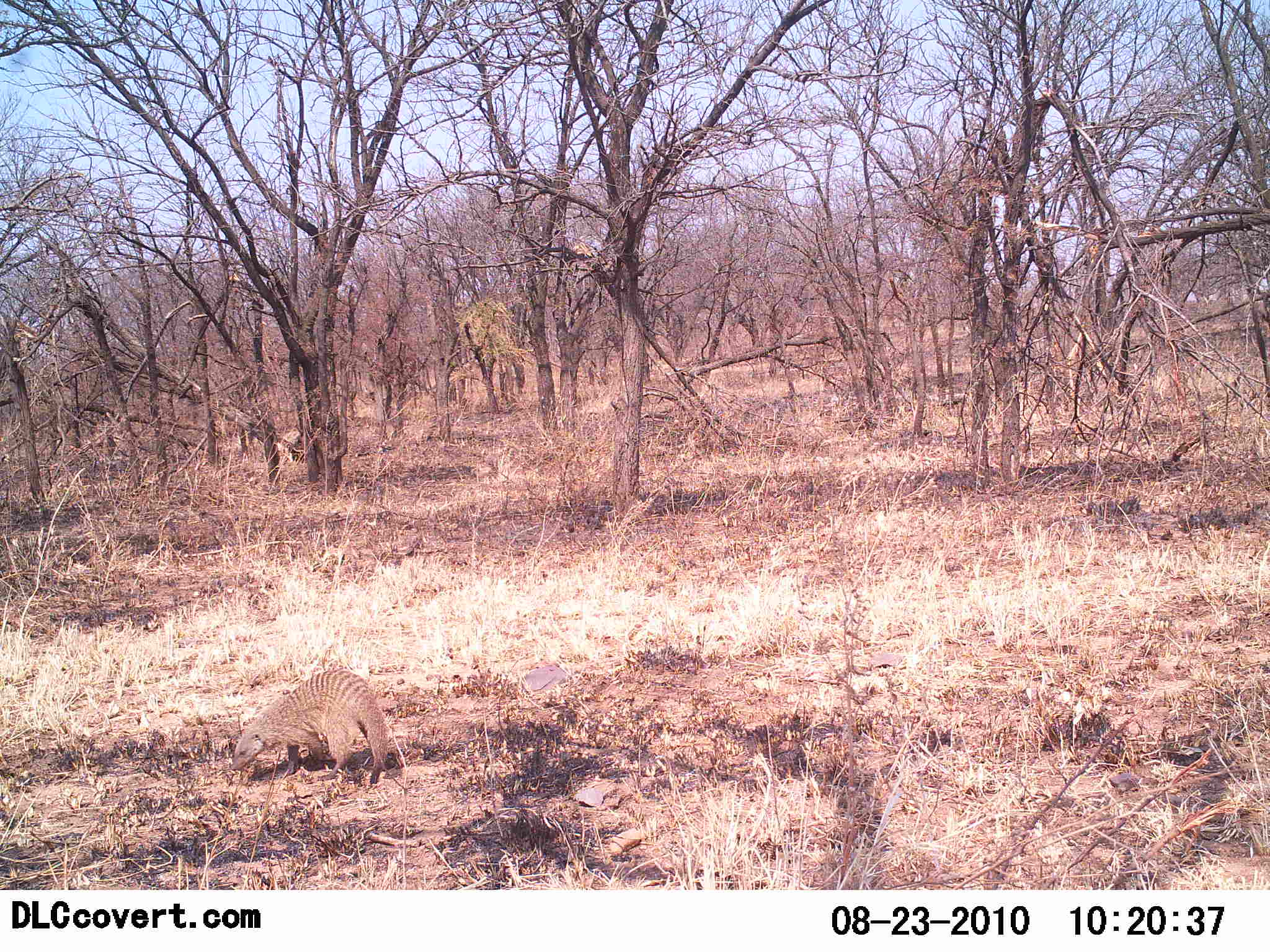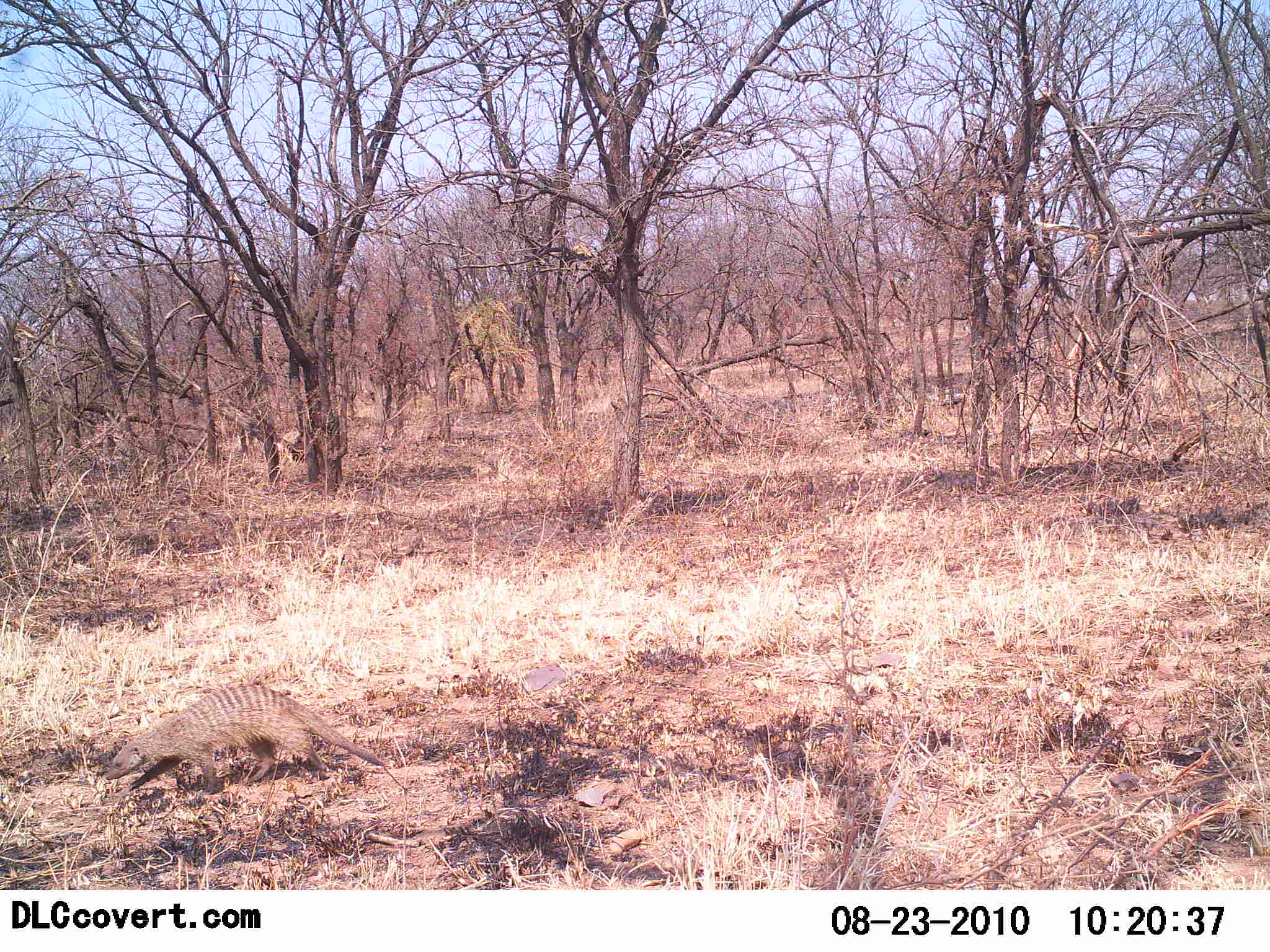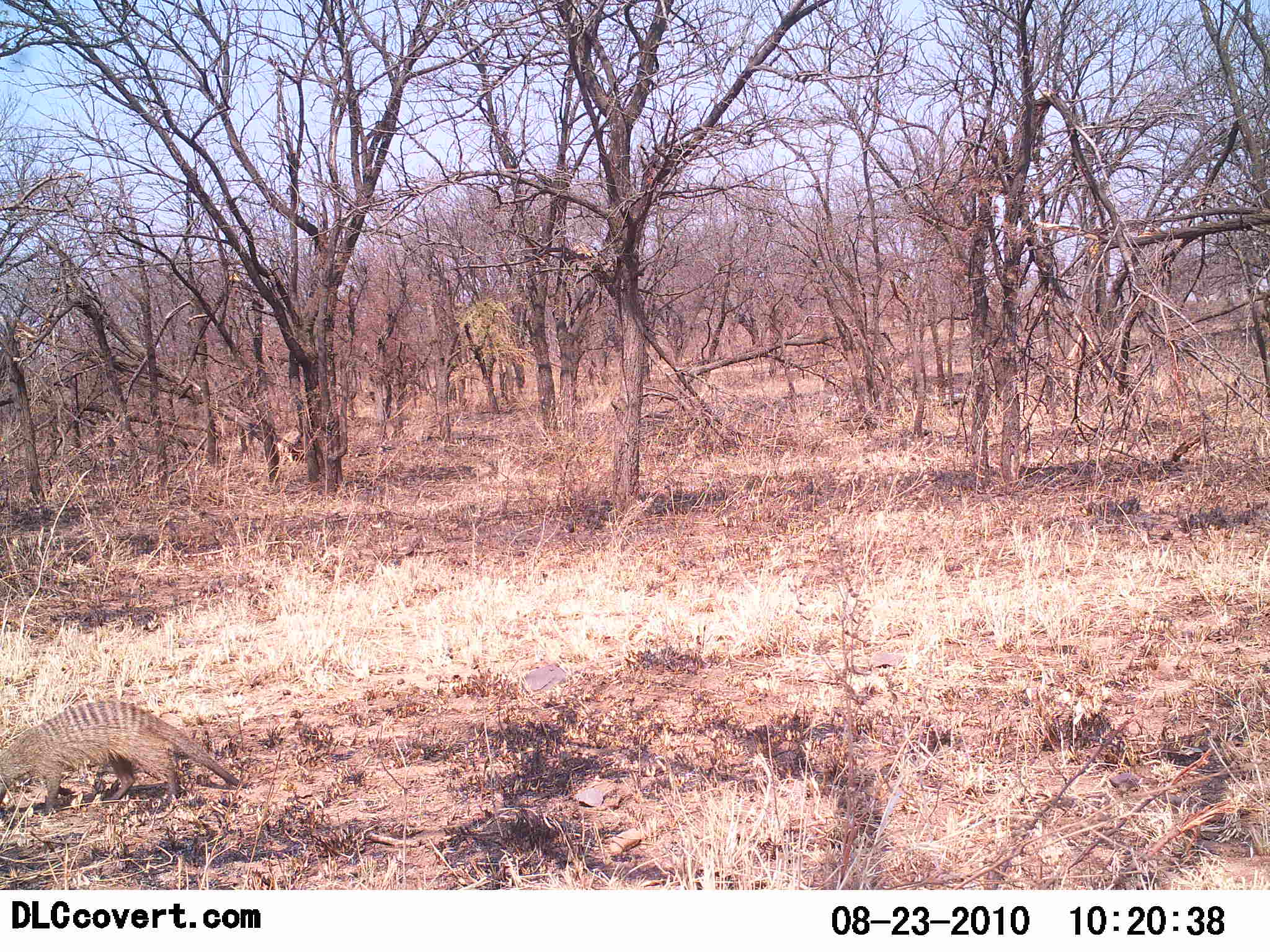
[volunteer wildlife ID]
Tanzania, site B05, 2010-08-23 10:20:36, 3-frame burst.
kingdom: Animalia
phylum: Chordata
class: Mammalia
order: Carnivora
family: Herpestidae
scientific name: Herpestidae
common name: mongoose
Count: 1.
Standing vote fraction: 0%.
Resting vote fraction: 0%.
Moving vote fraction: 100%.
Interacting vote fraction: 0%.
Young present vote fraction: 0%.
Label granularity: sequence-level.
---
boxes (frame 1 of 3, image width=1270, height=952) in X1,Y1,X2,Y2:
animal: 230,668,390,786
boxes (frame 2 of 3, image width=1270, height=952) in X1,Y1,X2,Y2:
animal: 105,683,386,794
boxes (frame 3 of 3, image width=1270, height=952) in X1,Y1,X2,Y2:
animal: 0,700,239,816